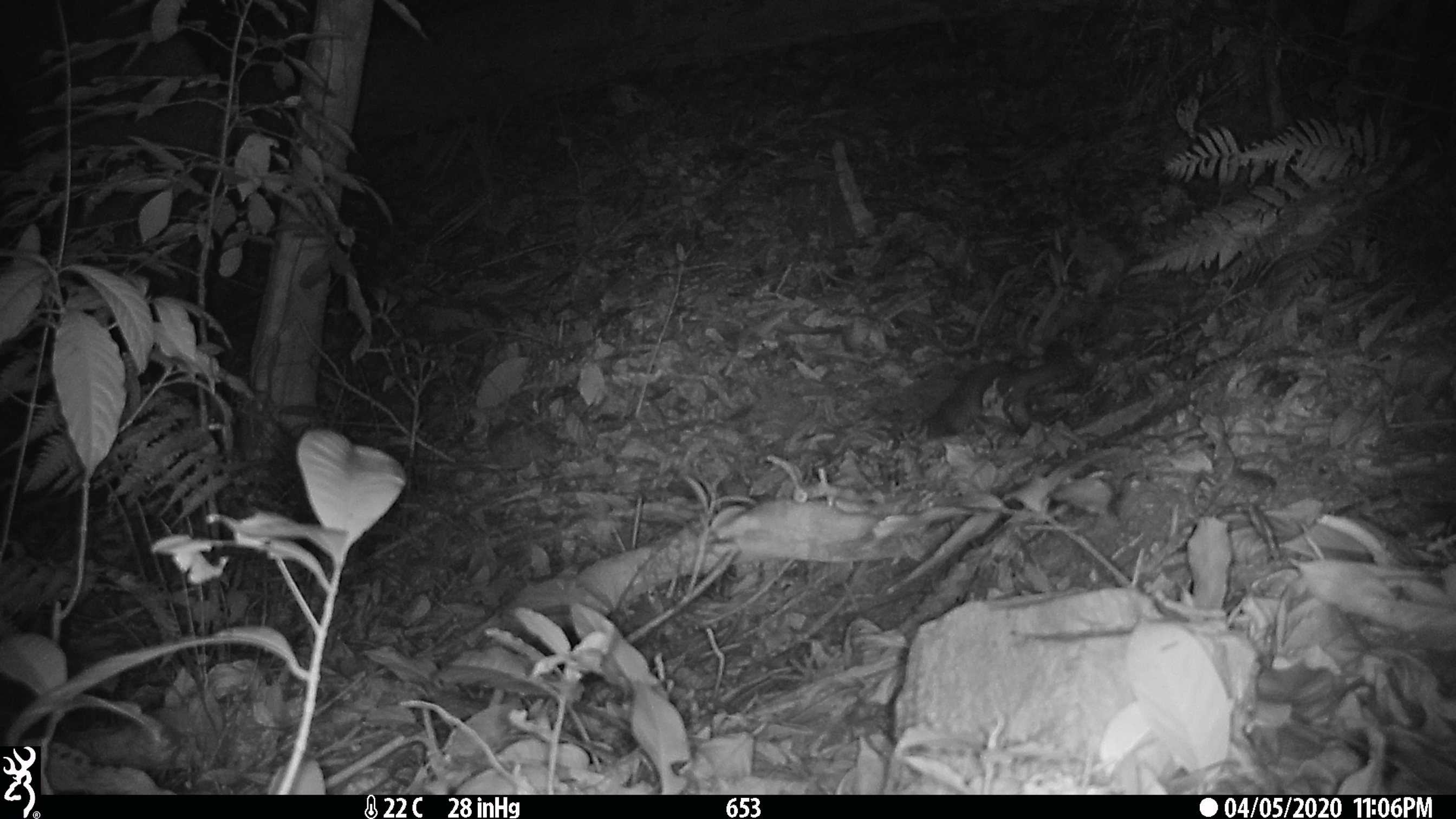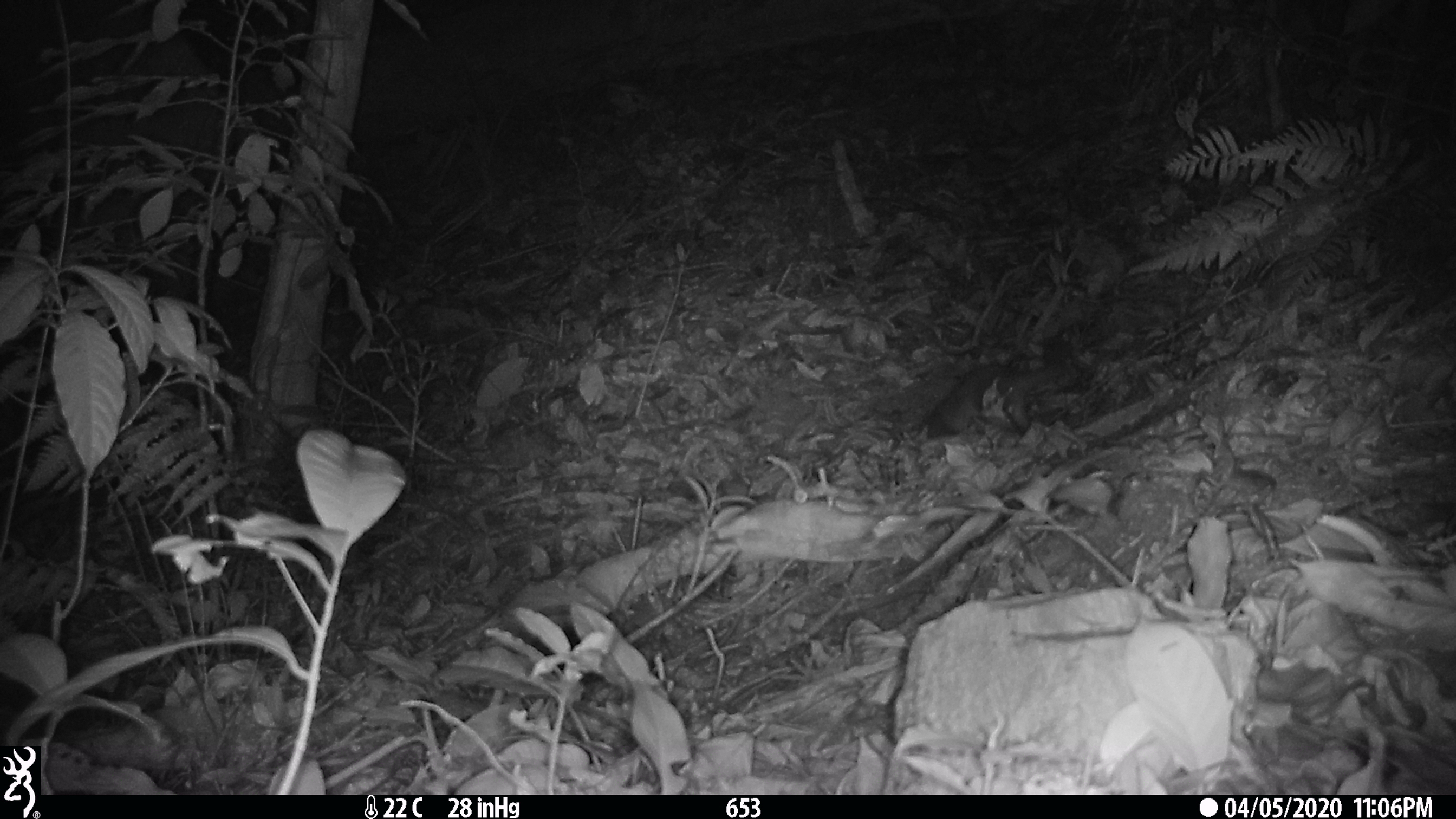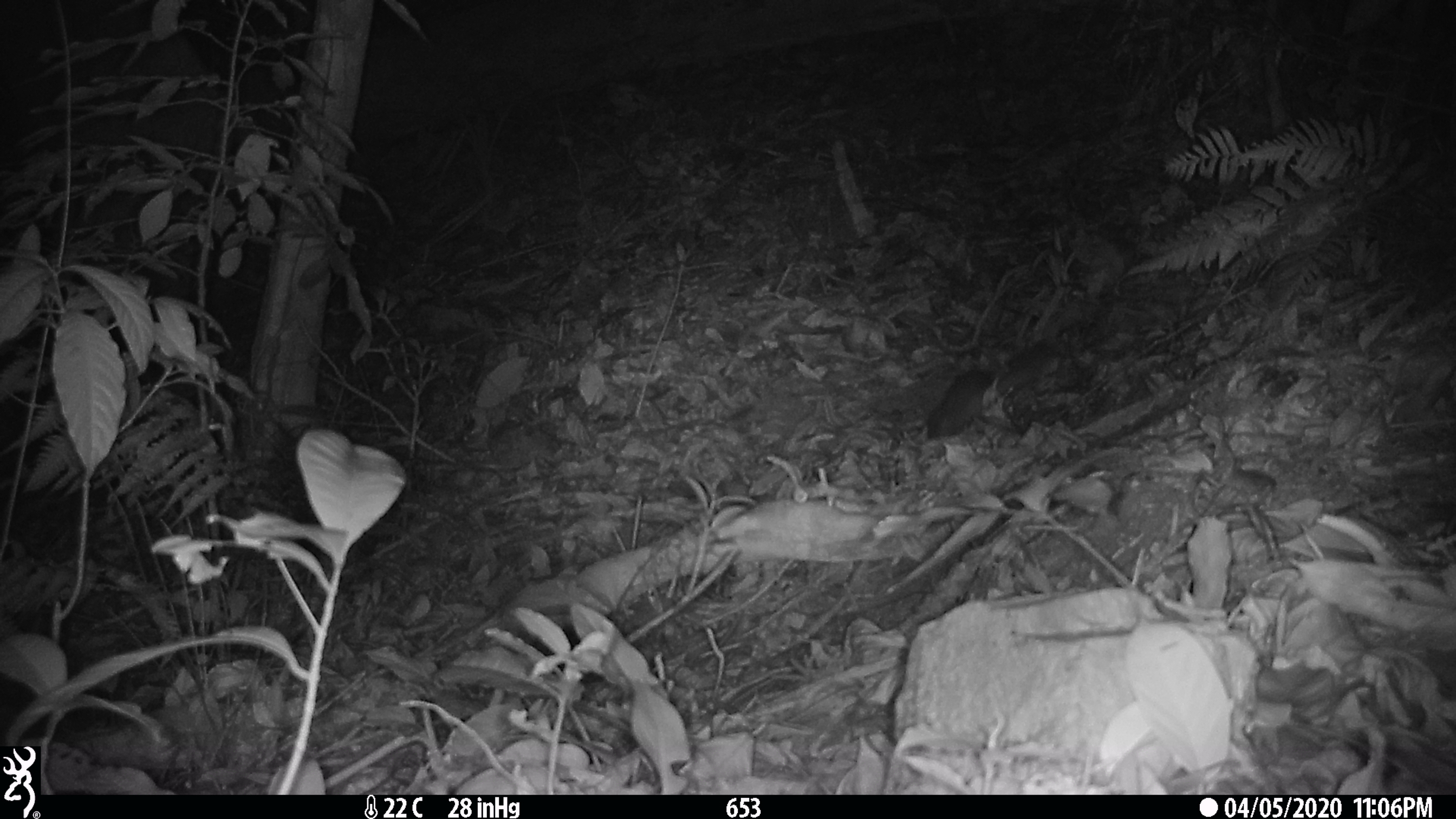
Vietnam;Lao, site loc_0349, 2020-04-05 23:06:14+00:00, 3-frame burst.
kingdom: Animalia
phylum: Chordata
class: Mammalia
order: Carnivora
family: Mustelidae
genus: Melogale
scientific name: Melogale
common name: ferret badger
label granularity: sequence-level